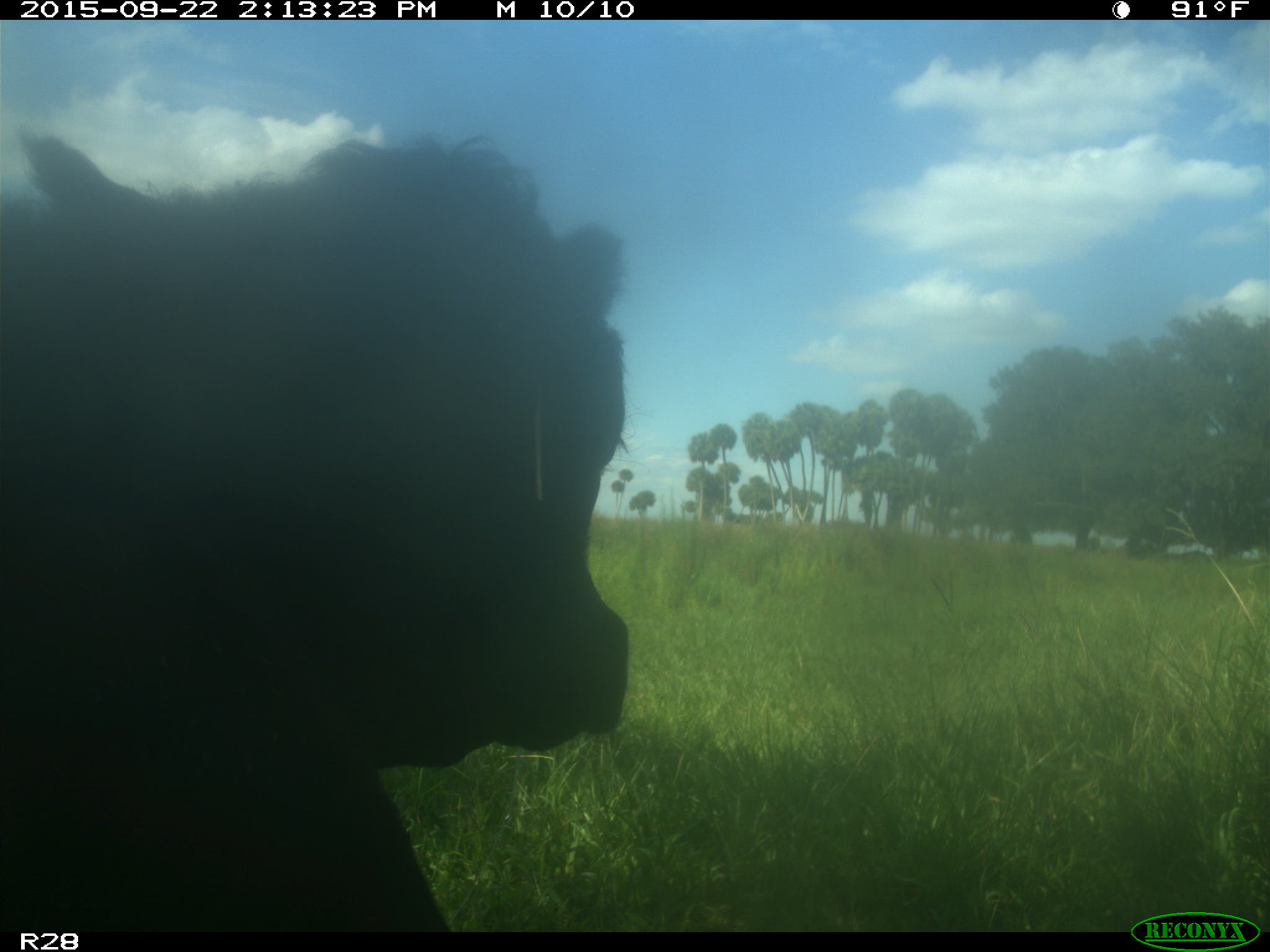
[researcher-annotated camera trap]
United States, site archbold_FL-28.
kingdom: Animalia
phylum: Chordata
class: Mammalia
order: Artiodactyla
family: Bovidae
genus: Bos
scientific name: Bos taurus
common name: domestic cow